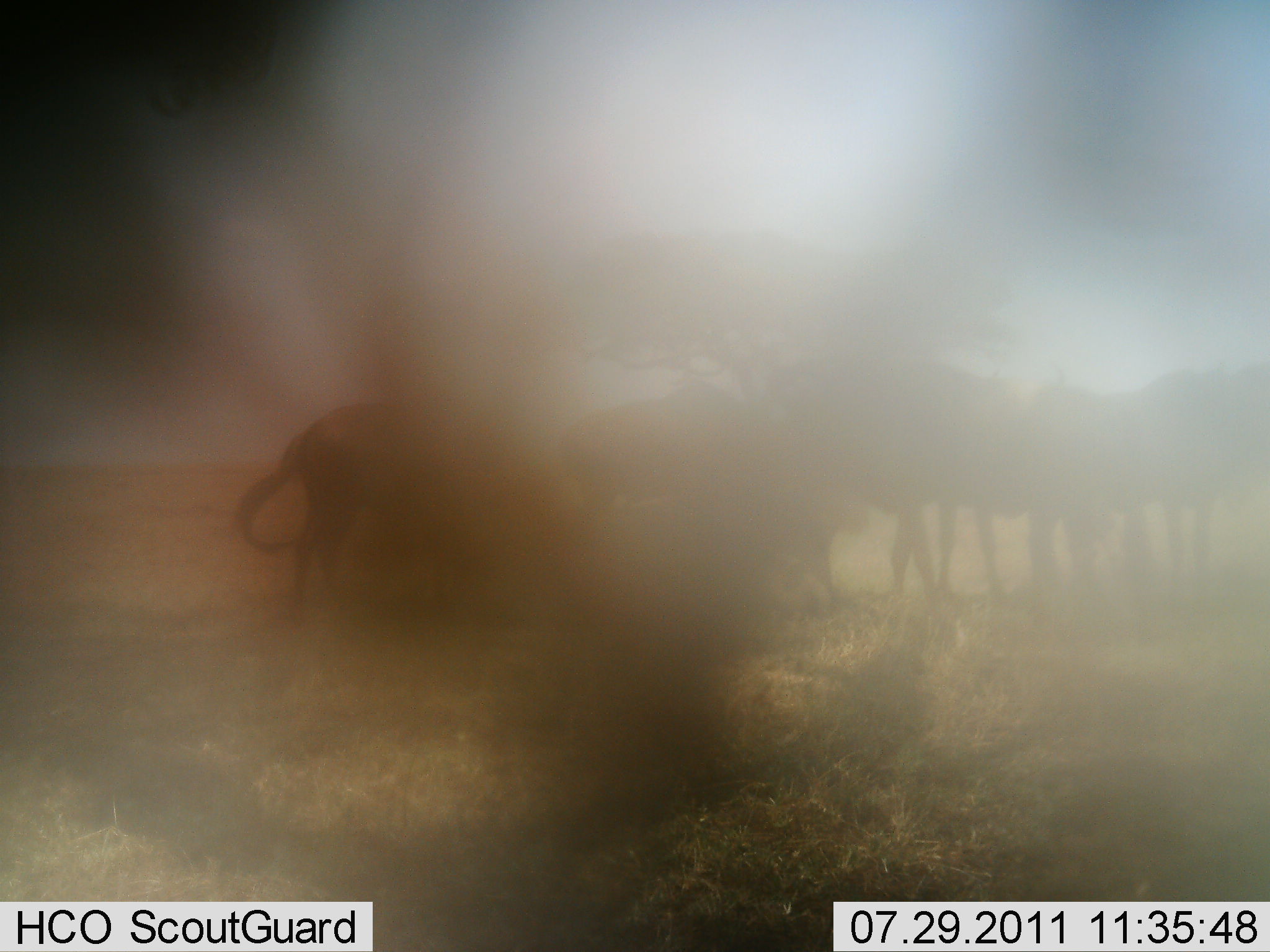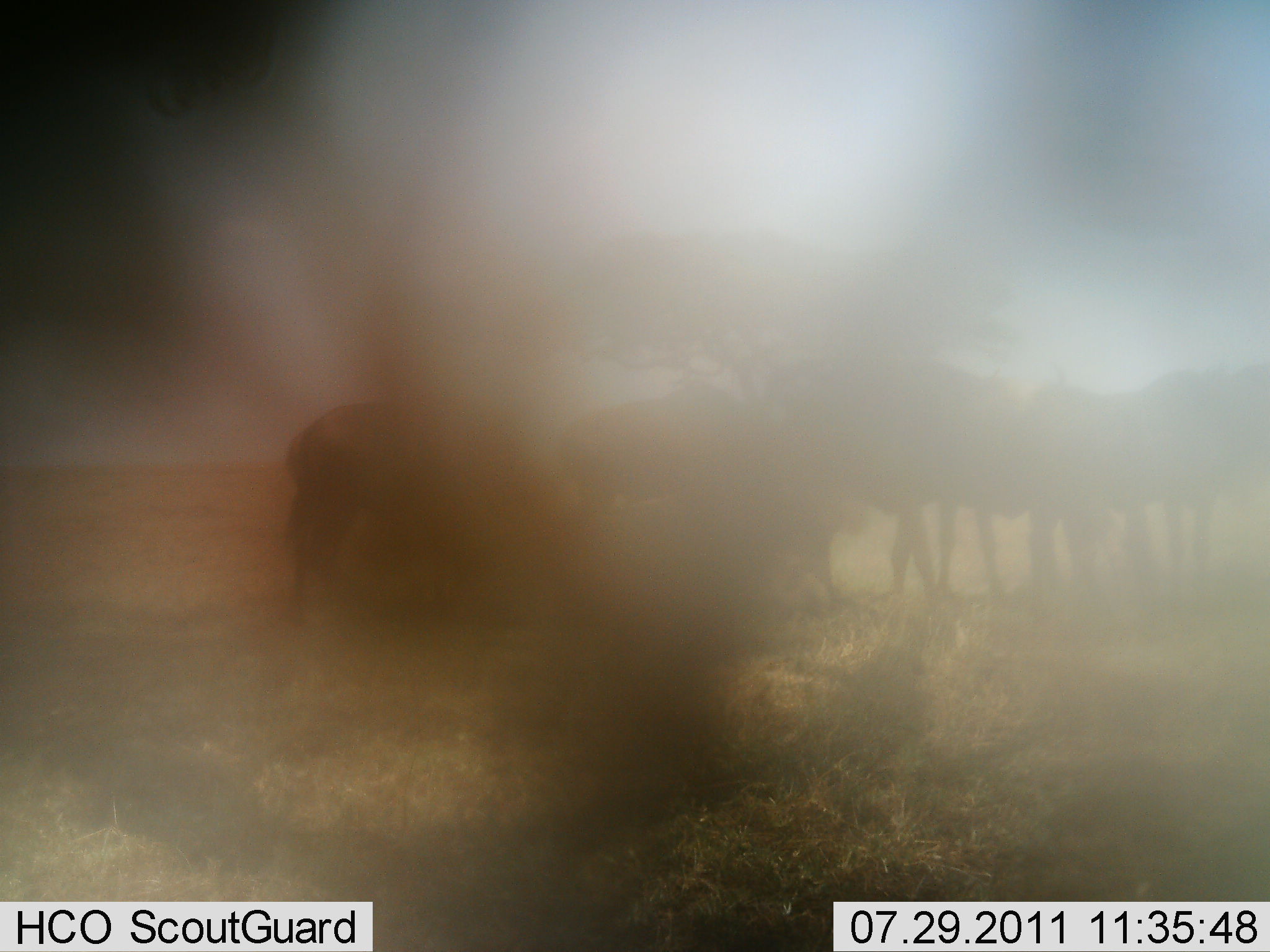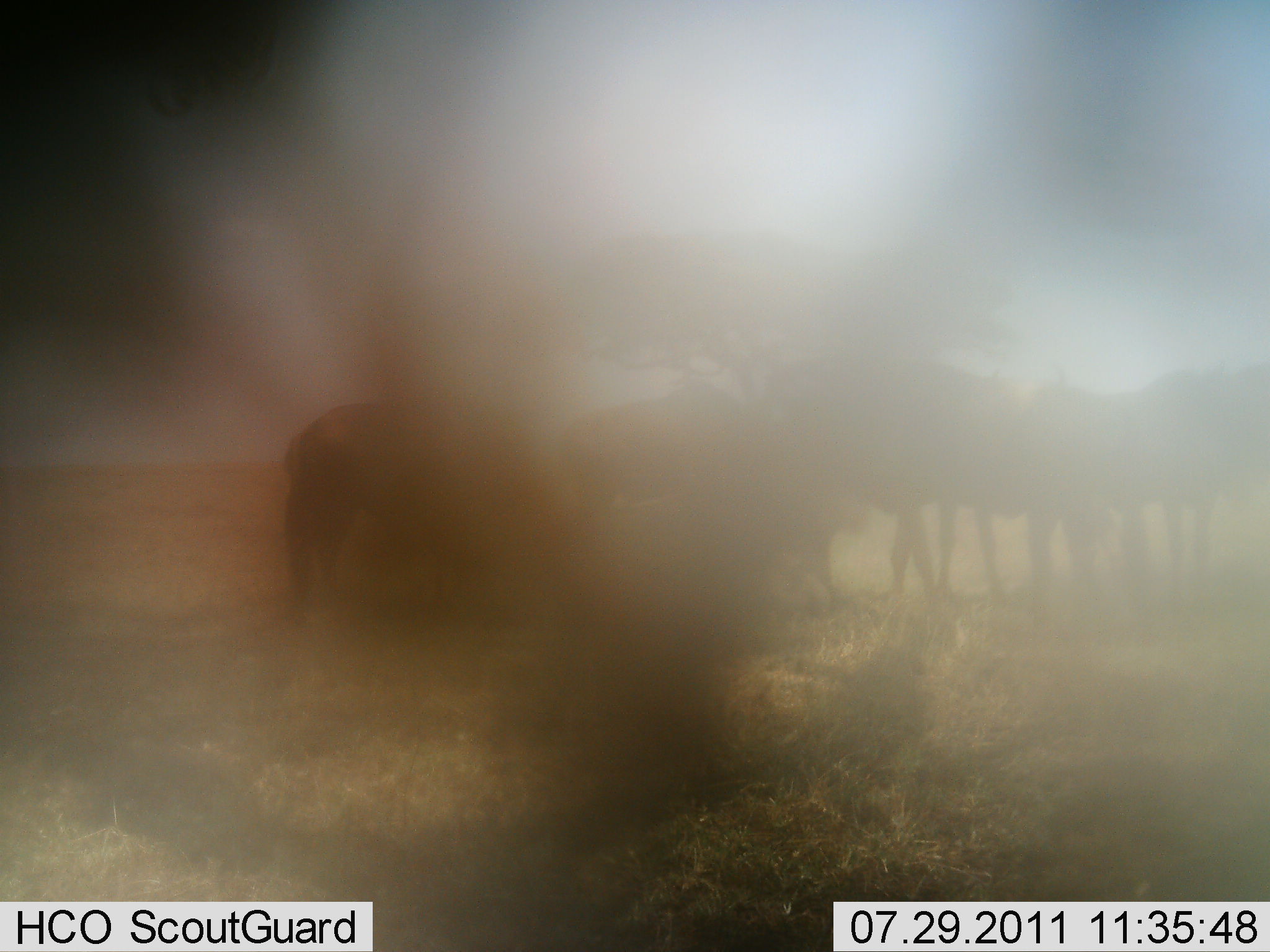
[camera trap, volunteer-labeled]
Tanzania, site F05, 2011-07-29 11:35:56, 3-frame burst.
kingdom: Animalia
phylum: Chordata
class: Mammalia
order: Artiodactyla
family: Bovidae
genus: Connochaetes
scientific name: Connochaetes taurinus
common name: blue wildebeest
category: wildebeest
Wildebeest (blue wildebeest) (Connochaetes taurinus), count 6. Behavior (volunteer vote fractions): standing 100%, resting 0%, moving 0%, interacting 0%. Young present (vote fraction): 0%. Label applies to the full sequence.